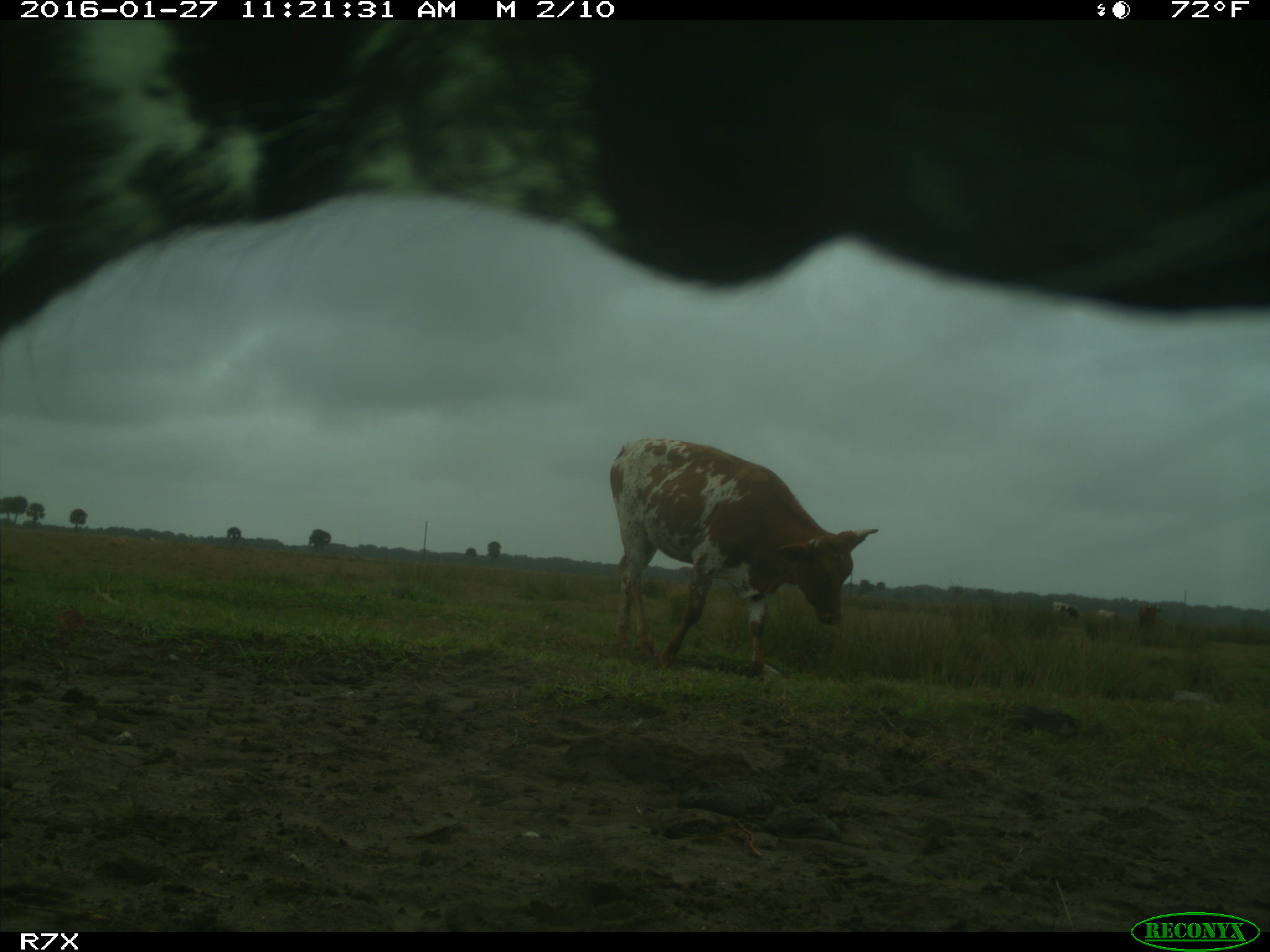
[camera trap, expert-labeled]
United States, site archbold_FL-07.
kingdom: Animalia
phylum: Chordata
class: Mammalia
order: Artiodactyla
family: Bovidae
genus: Bos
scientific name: Bos taurus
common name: domestic cow